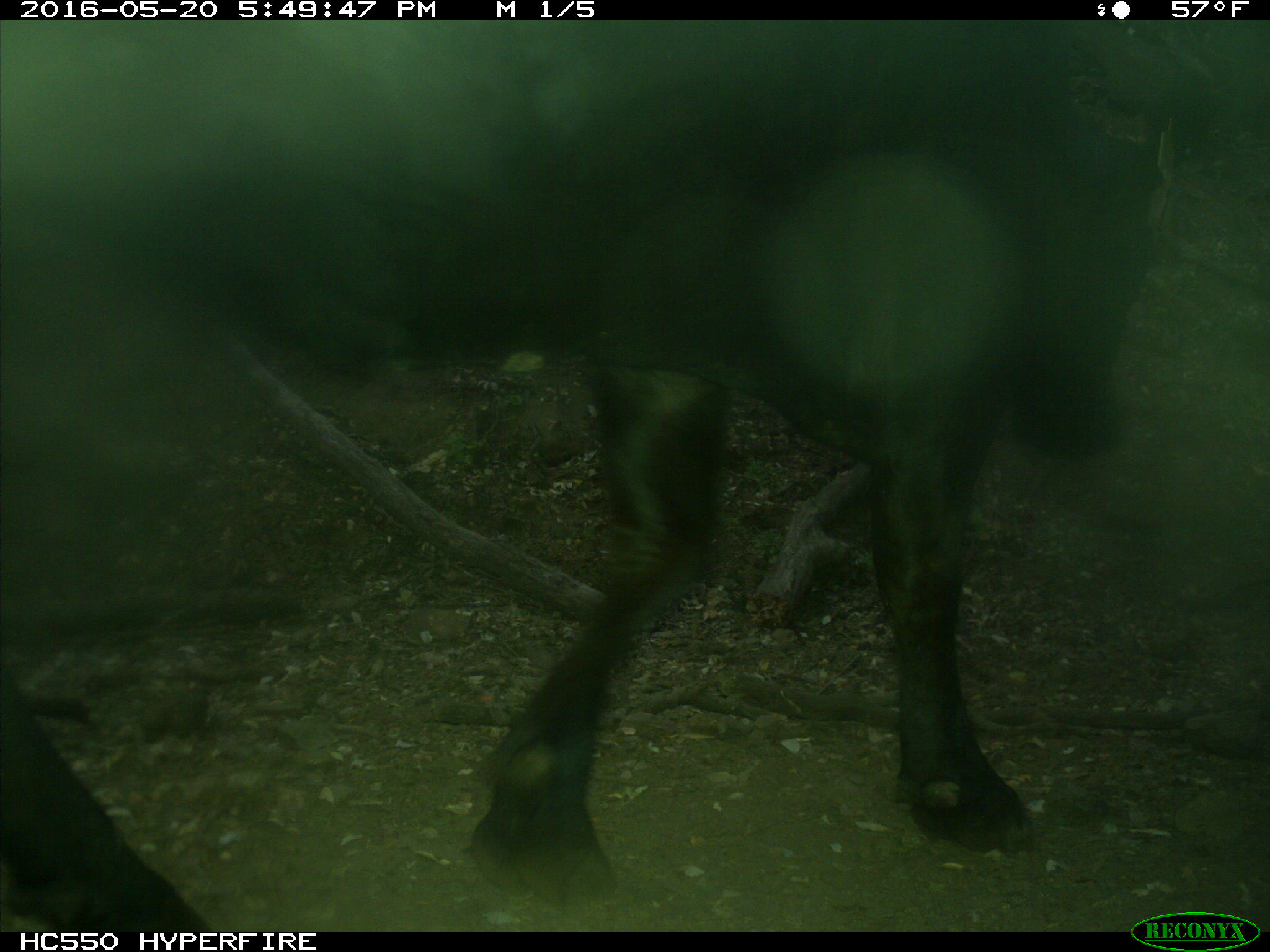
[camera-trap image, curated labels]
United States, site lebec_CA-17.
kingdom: Animalia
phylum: Chordata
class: Mammalia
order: Artiodactyla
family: Bovidae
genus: Bos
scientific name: Bos taurus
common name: domestic cow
Bos taurus (domestic cow).